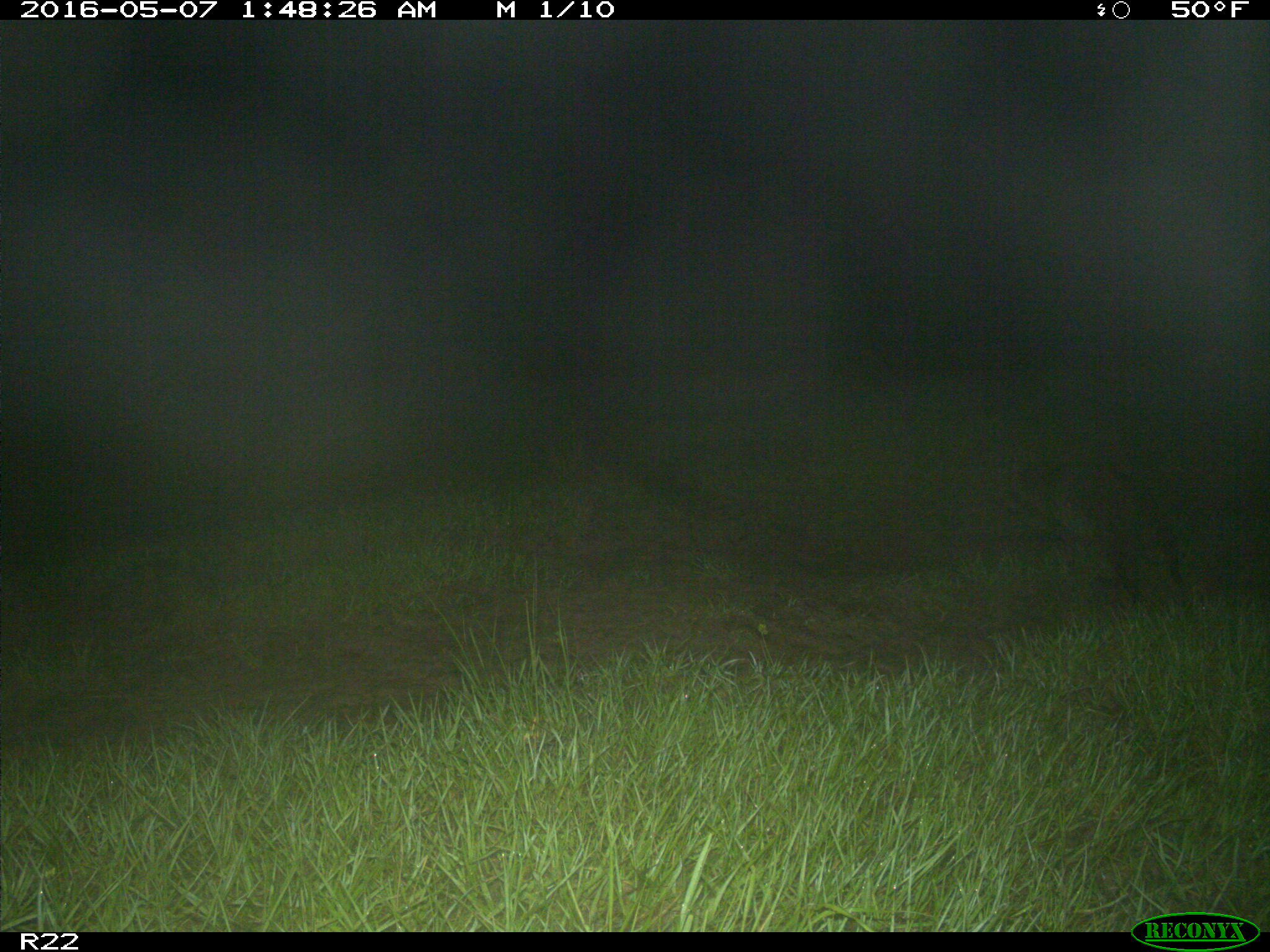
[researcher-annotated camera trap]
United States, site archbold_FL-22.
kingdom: Animalia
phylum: Chordata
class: Mammalia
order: Carnivora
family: Procyonidae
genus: Procyon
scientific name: Procyon lotor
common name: common raccoon